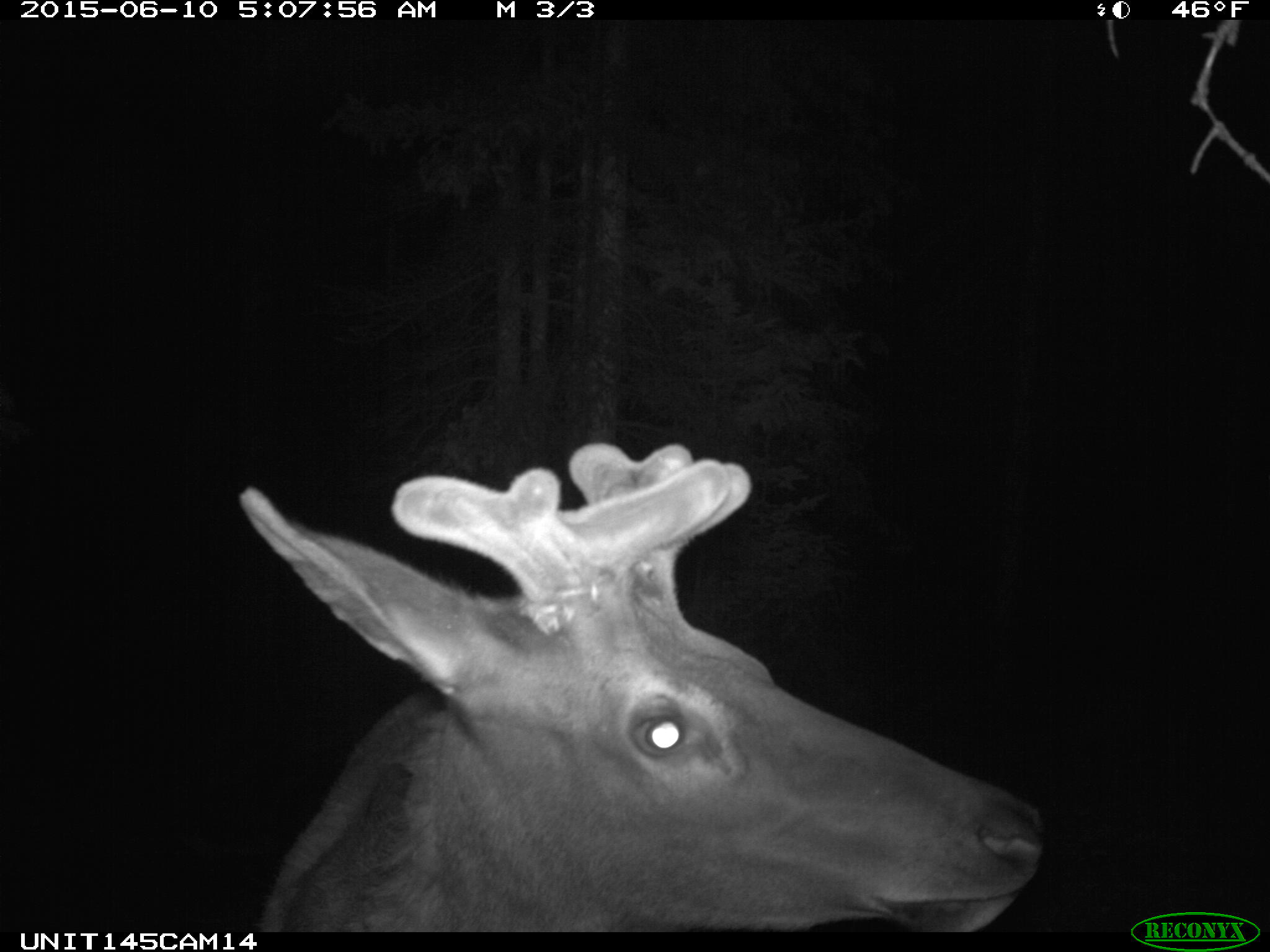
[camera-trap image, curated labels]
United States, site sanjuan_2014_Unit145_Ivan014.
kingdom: Animalia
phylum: Chordata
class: Mammalia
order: Artiodactyla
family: Cervidae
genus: Cervus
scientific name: Cervus elaphus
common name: red deer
Cervus elaphus (red deer).